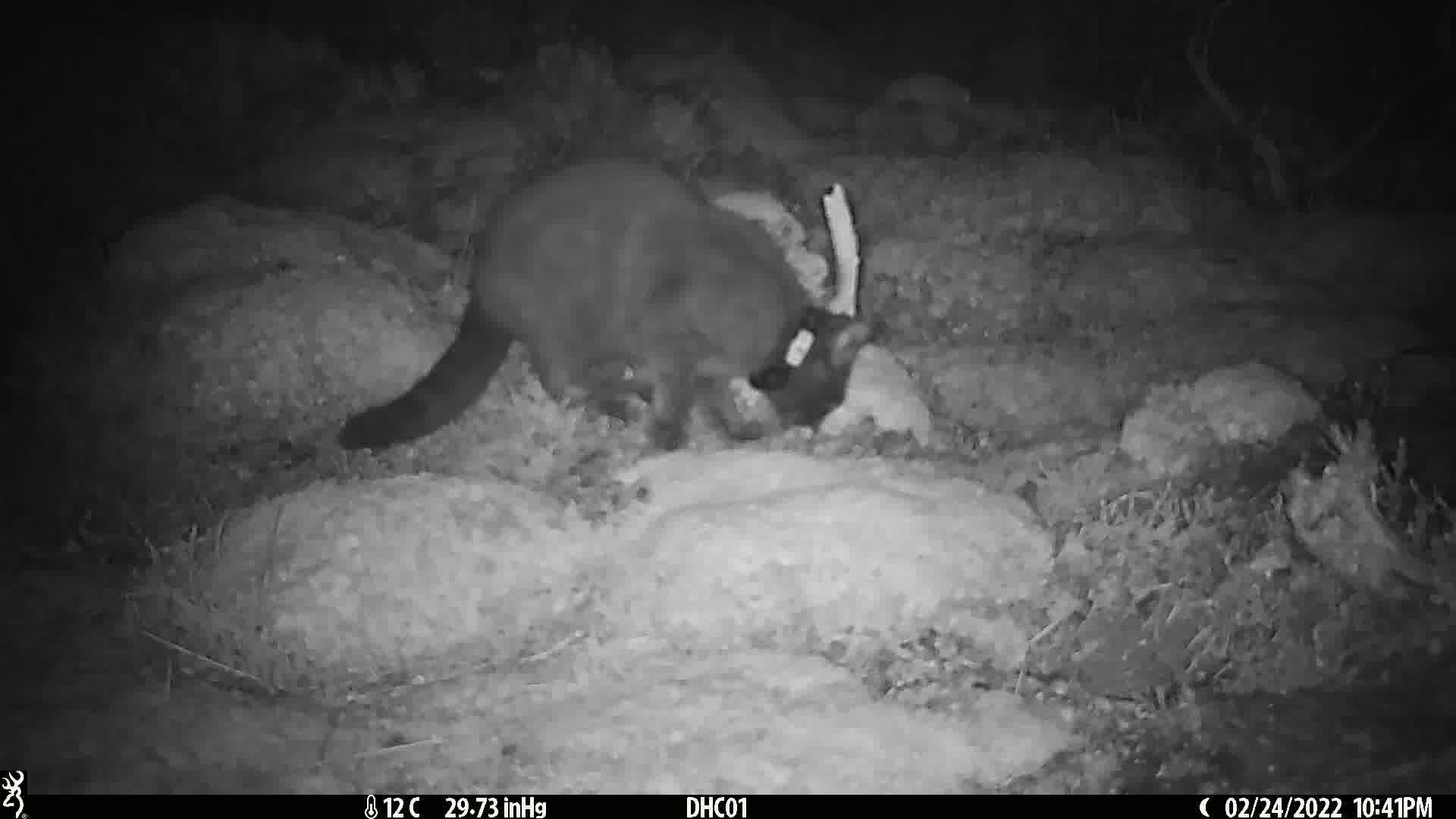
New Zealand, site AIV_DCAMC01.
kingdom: Animalia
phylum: Chordata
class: Mammalia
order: Carnivora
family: Felidae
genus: Felis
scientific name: Felis catus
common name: domestic cat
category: cat